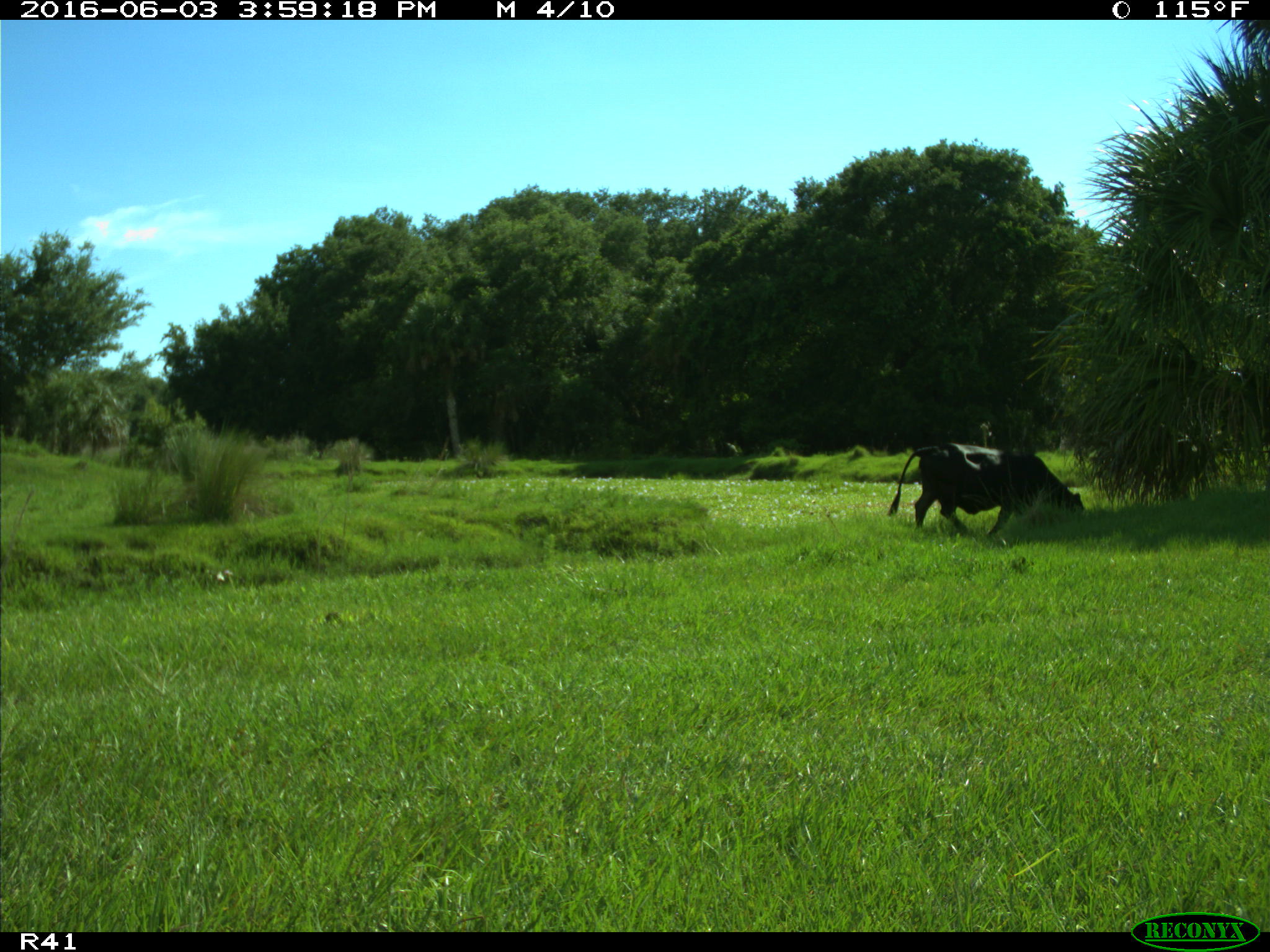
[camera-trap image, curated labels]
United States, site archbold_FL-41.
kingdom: Animalia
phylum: Chordata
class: Mammalia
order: Artiodactyla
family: Bovidae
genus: Bos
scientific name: Bos taurus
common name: domestic cow